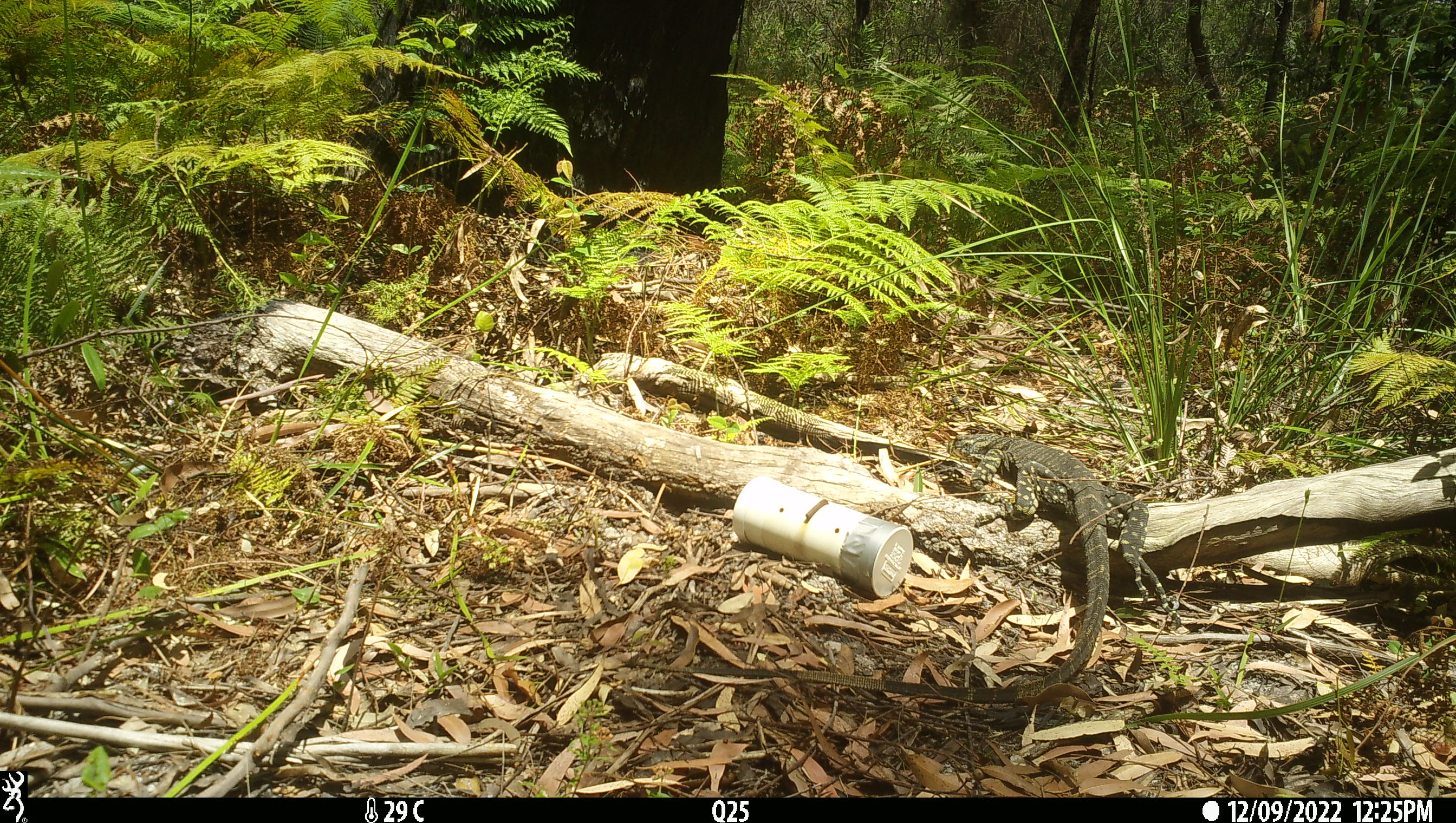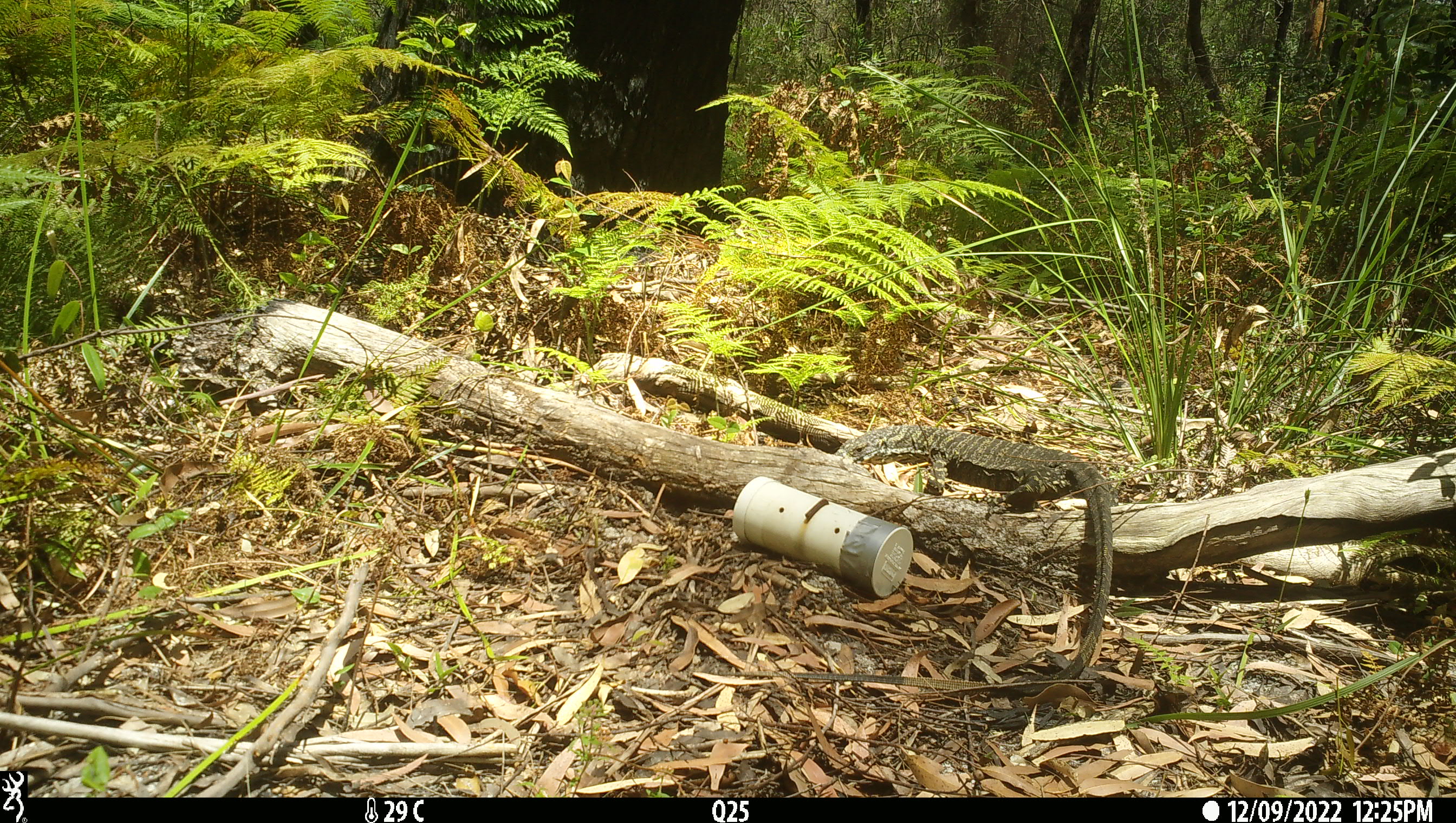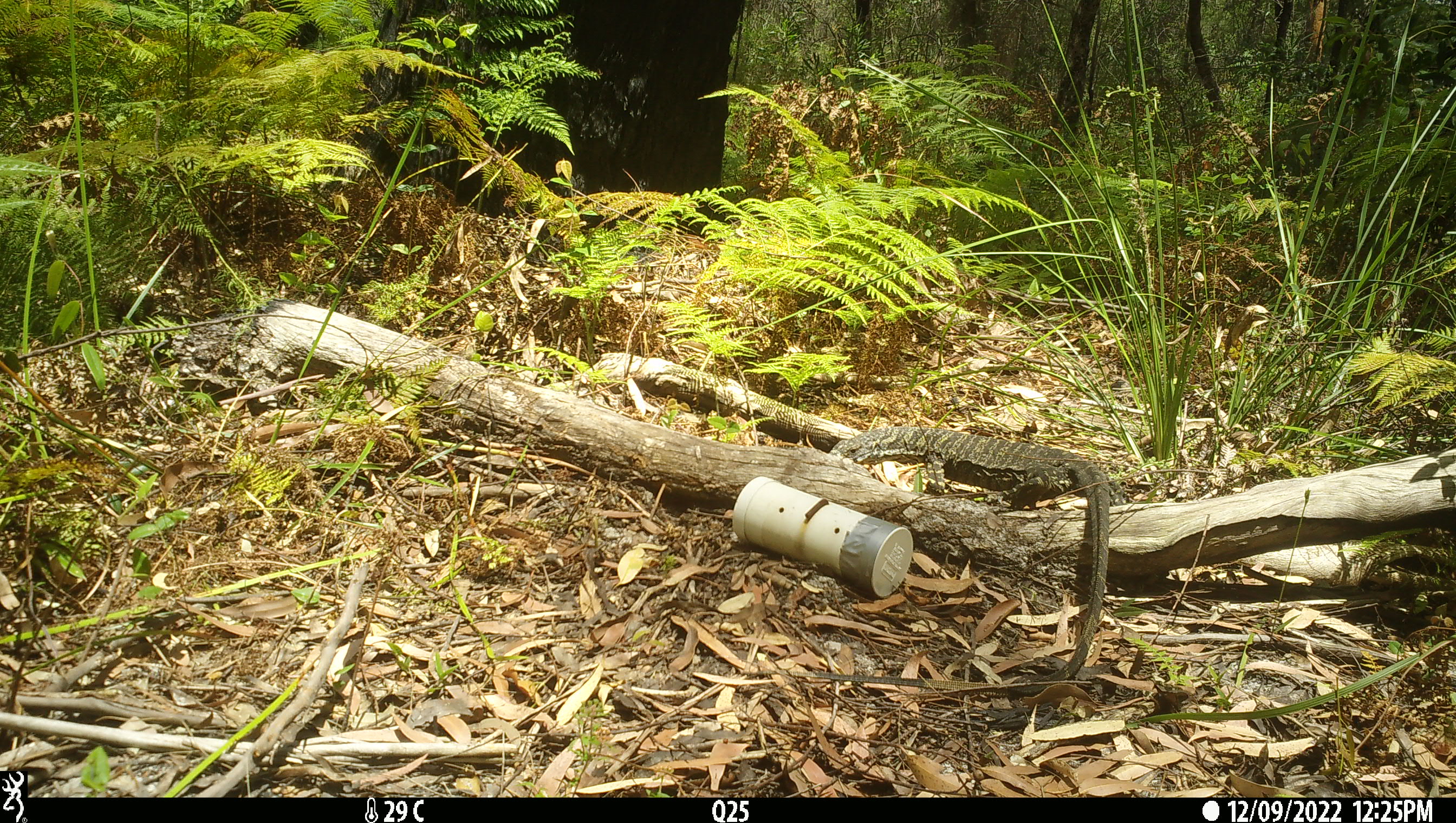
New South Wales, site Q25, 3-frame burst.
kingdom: Animalia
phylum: Chordata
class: Reptilia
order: Squamata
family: Varanidae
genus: Varanus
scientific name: Varanus varius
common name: lace monitor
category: goanna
Goanna (lace monitor) (Varanus varius).